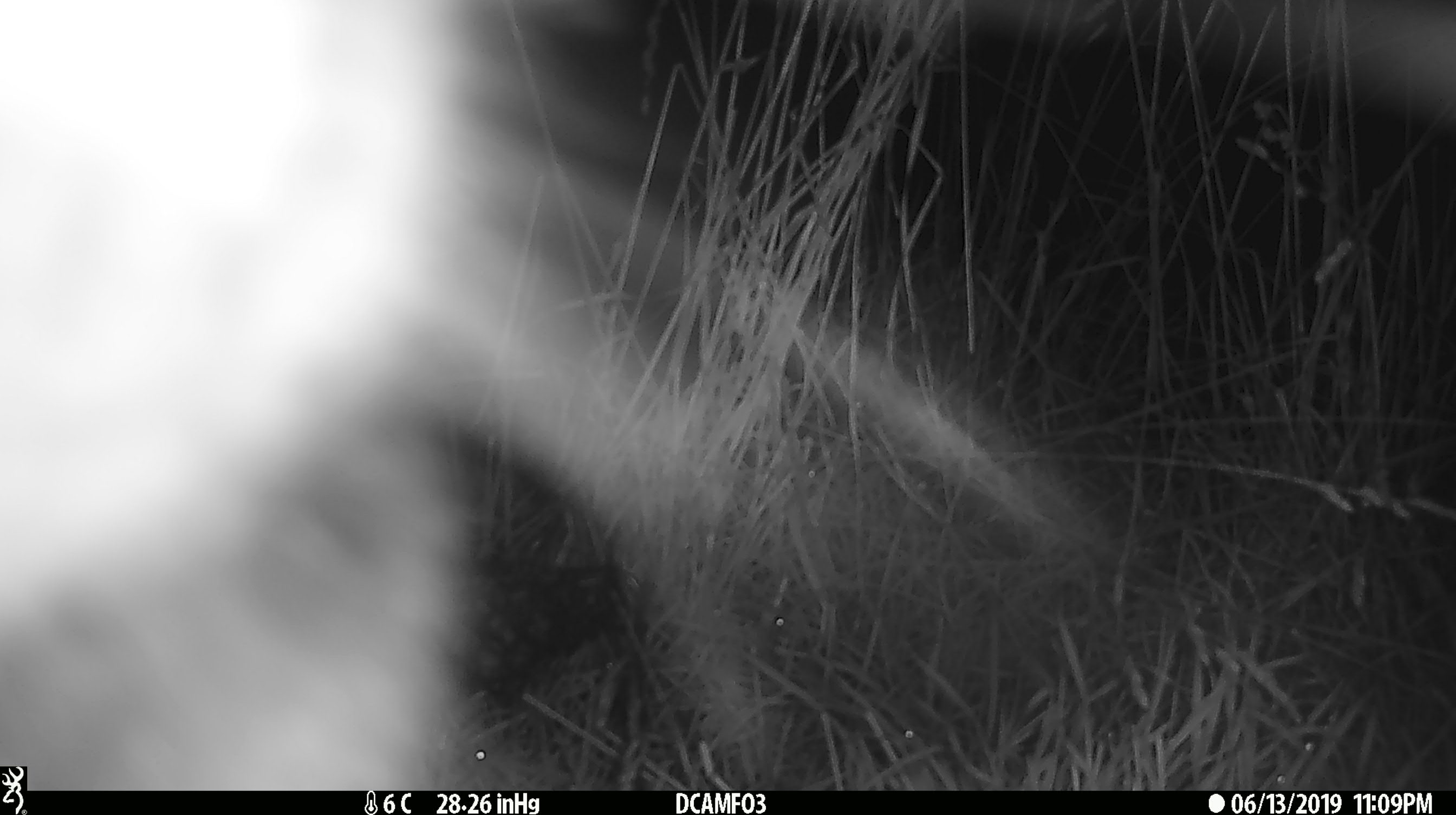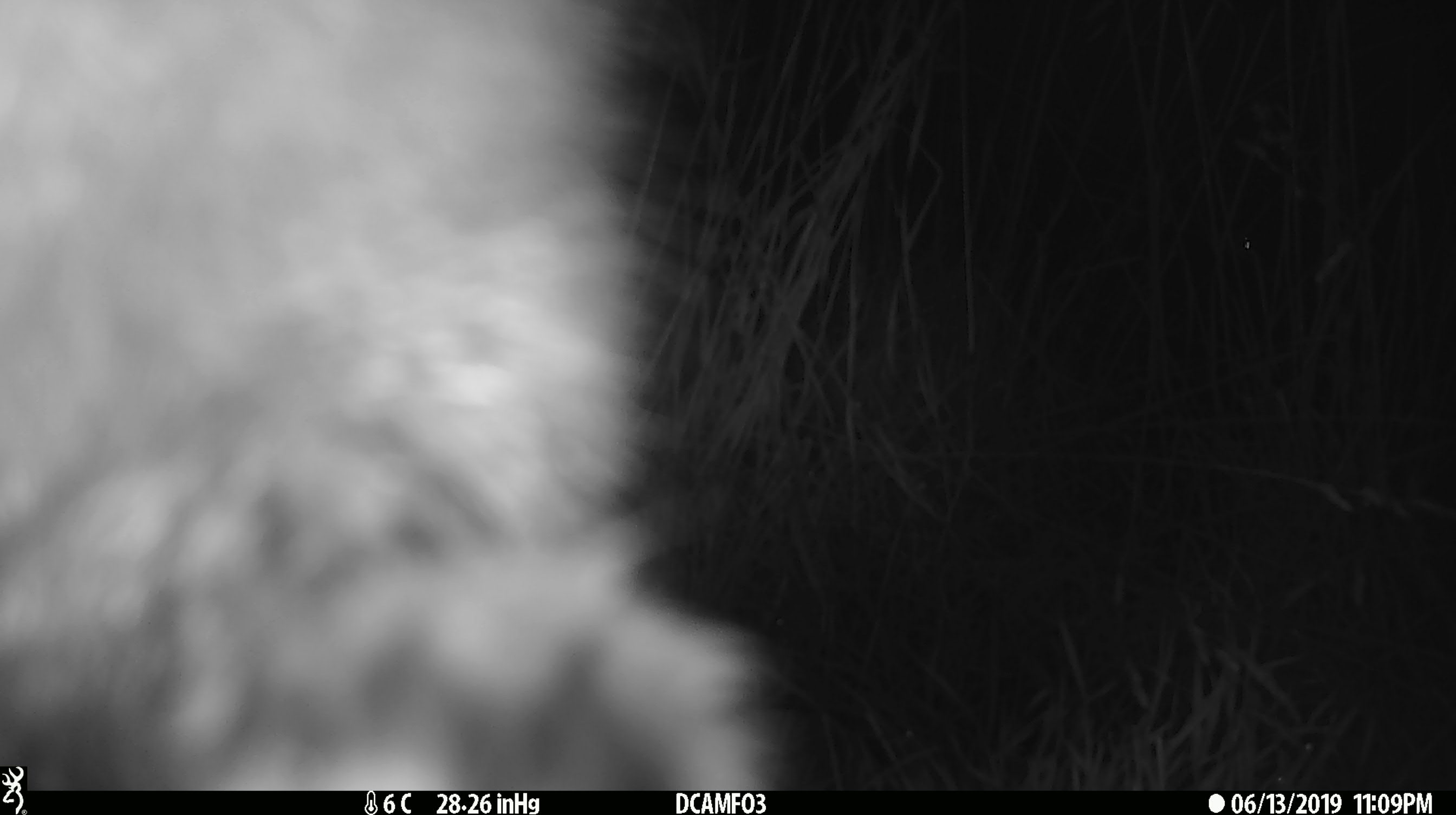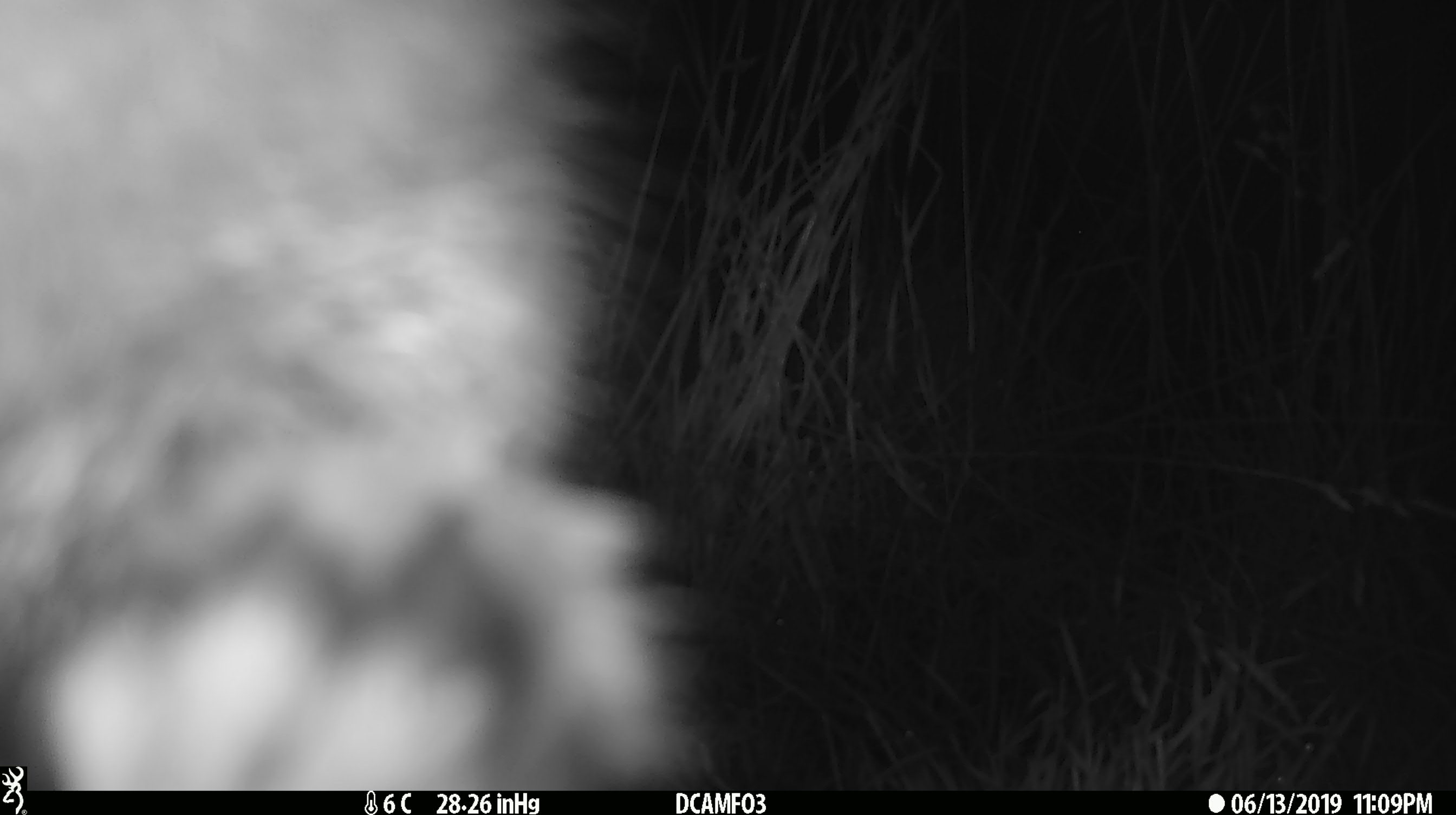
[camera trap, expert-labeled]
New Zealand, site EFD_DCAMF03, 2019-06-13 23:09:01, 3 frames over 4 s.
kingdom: Animalia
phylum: Chordata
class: Mammalia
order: Diprotodontia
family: Phalangeridae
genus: Trichosurus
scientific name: Trichosurus vulpecula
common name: common brushtail possum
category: possum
Possum (common brushtail possum) (Trichosurus vulpecula).